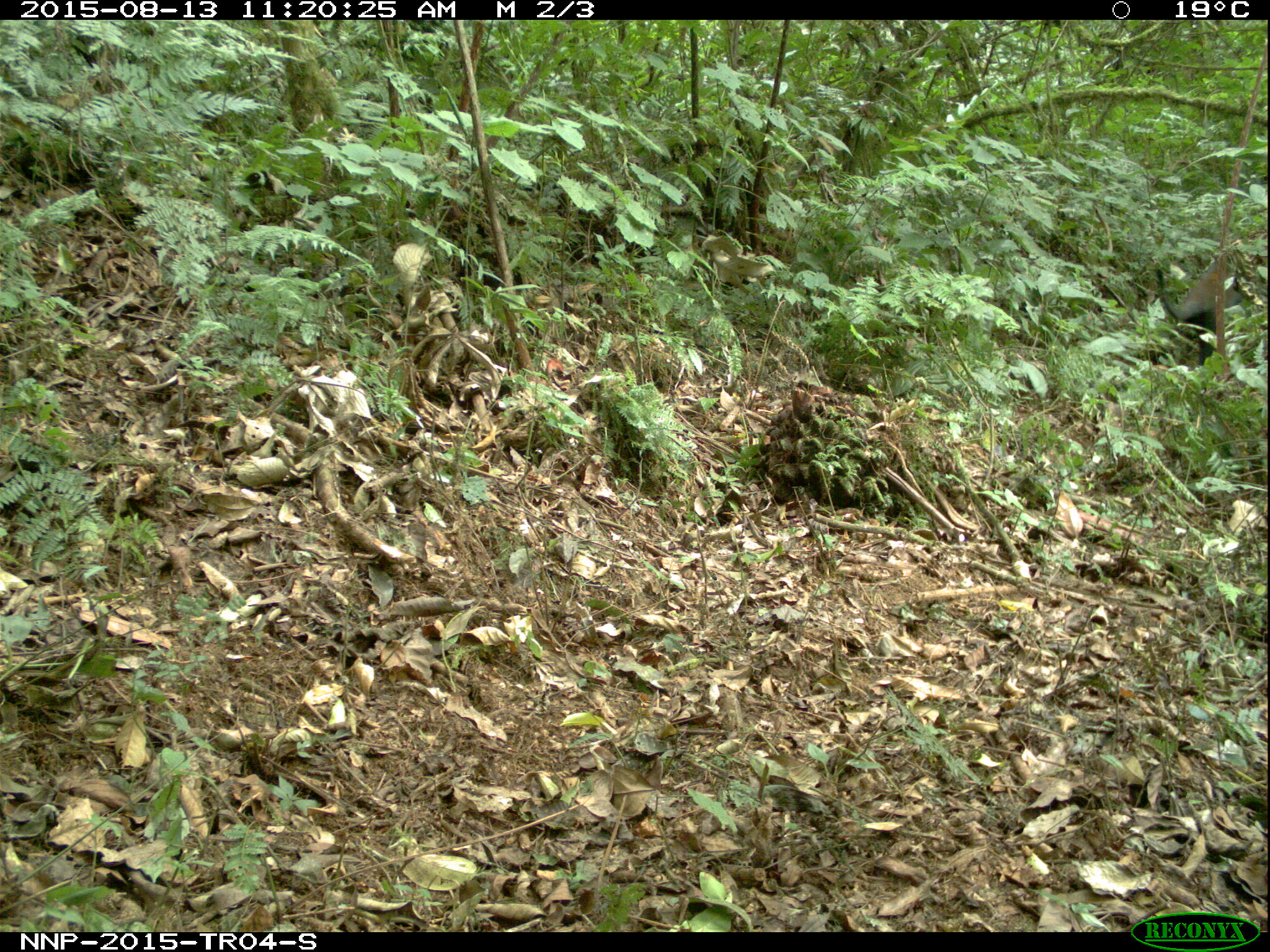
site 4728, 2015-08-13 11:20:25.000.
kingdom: Animalia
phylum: Chordata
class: Mammalia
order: Primates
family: Cercopithecidae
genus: Allochrocebus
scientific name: Allochrocebus lhoesti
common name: l'hoest's monkey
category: cercopithecus lhoesti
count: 1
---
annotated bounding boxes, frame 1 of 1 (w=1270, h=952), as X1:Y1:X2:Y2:
cercopithecus lhoesti: 1155:262:1242:365